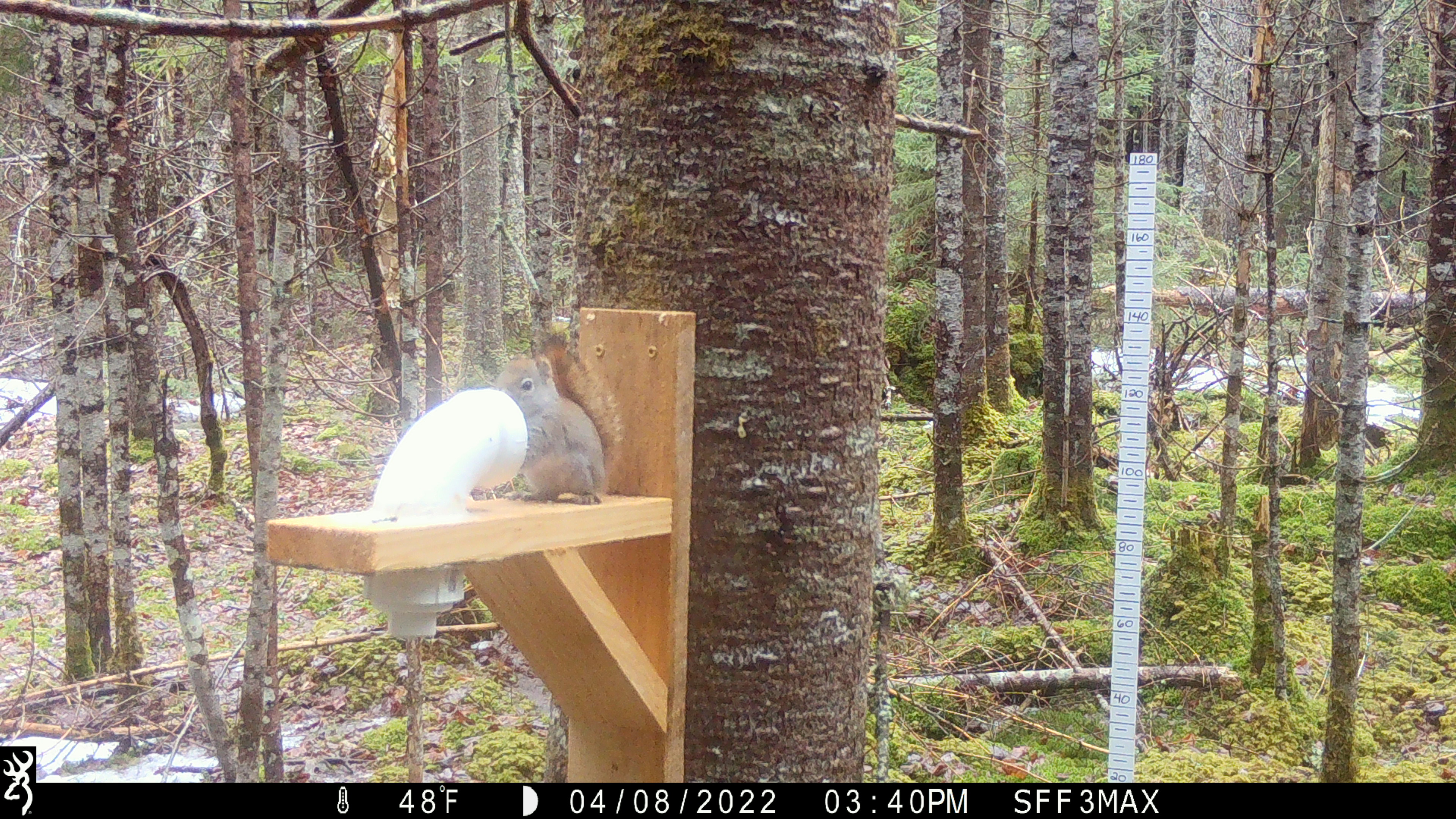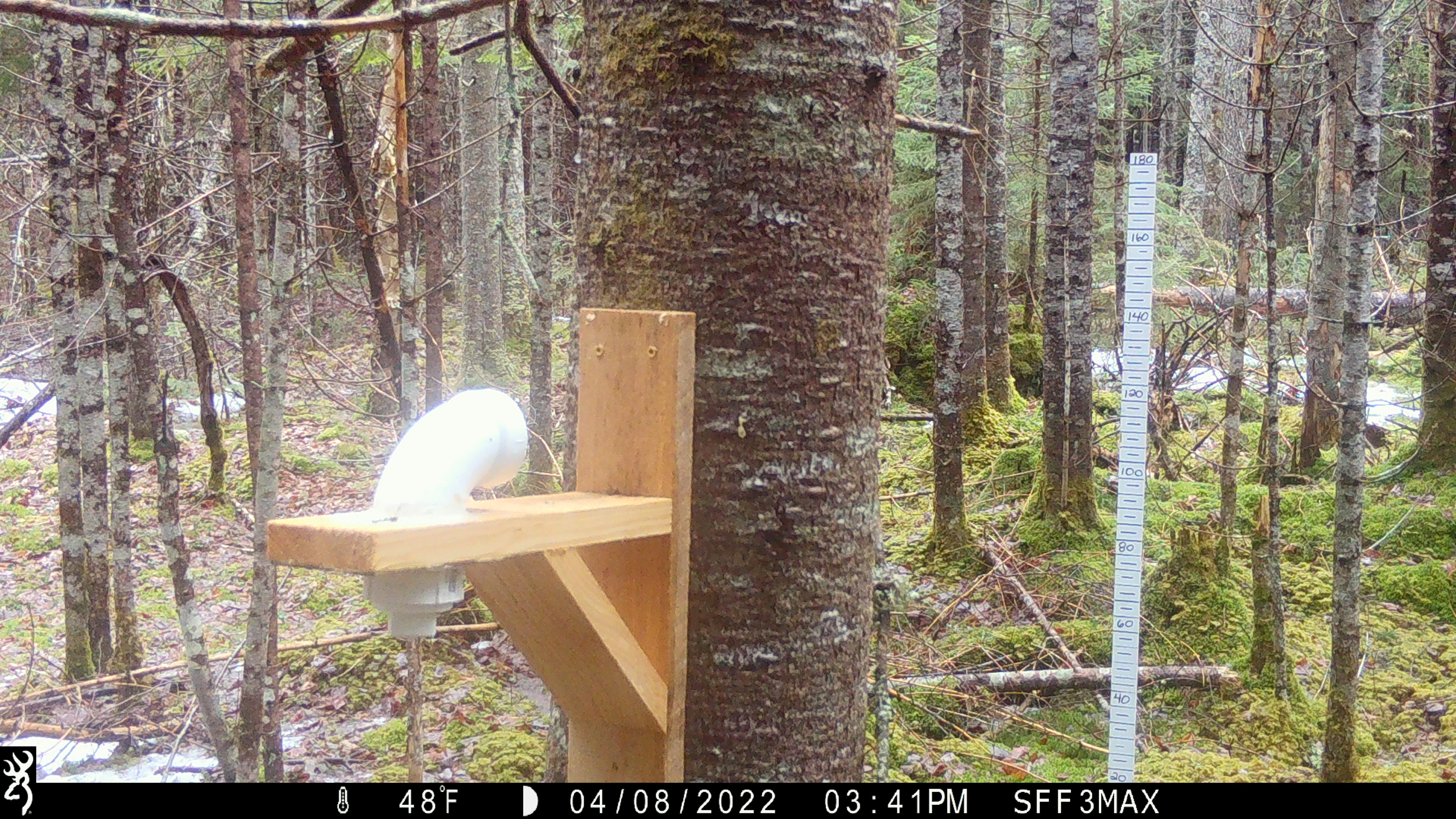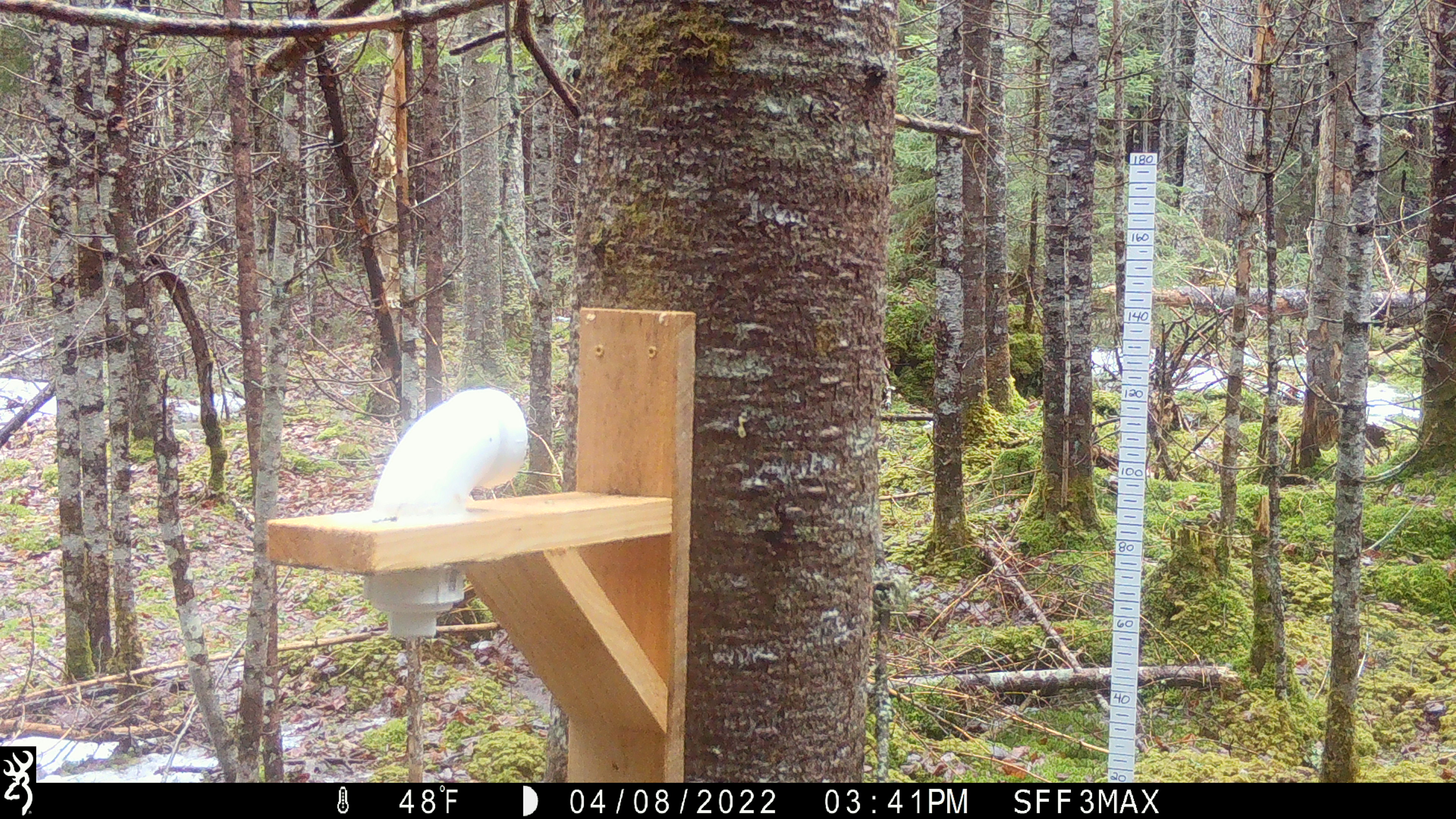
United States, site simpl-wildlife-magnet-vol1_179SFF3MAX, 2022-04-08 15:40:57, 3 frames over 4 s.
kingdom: Animalia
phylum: Chordata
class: Mammalia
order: Rodentia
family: Sciuridae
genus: Tamiasciurus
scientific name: Tamiasciurus hudsonicus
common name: red squirrel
Red squirrel (Tamiasciurus hudsonicus).